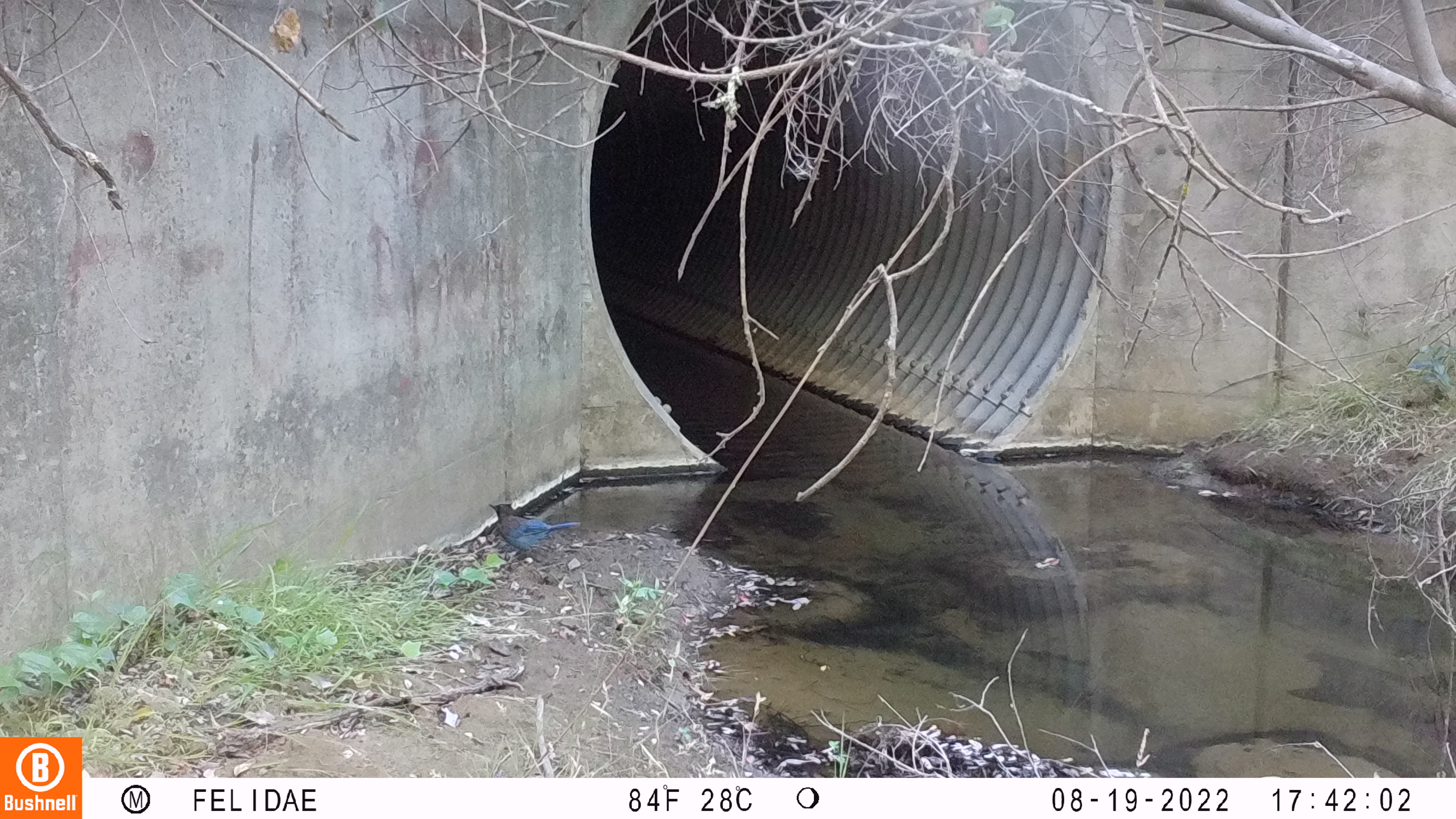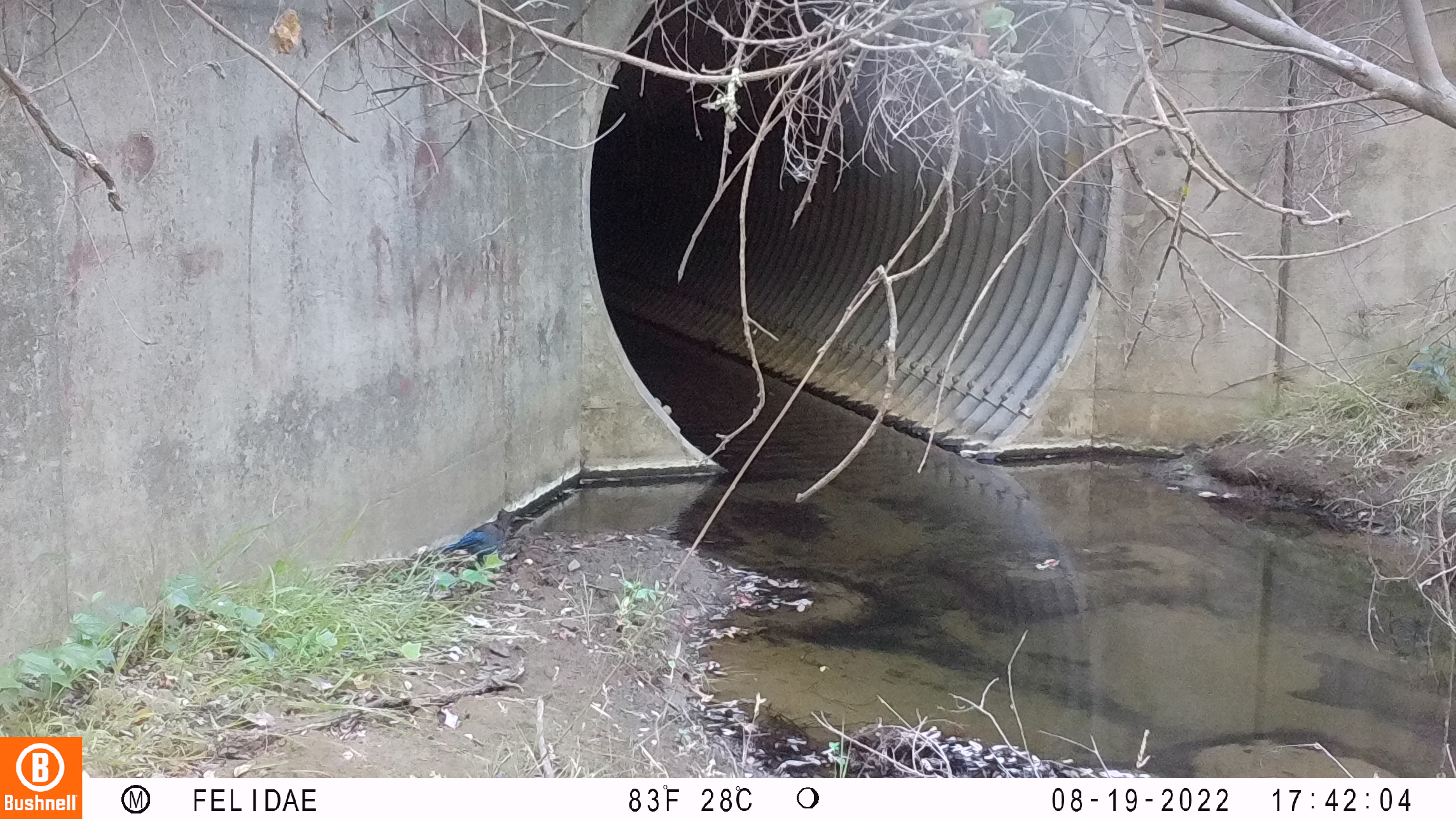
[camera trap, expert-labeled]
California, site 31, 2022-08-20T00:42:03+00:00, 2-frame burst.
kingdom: Animalia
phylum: Chordata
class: Aves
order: Passeriformes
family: Corvidae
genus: Cyanocitta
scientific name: Cyanocitta stelleri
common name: steller's jay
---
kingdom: Animalia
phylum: Chordata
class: Aves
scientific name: Aves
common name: bird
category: unknown bird